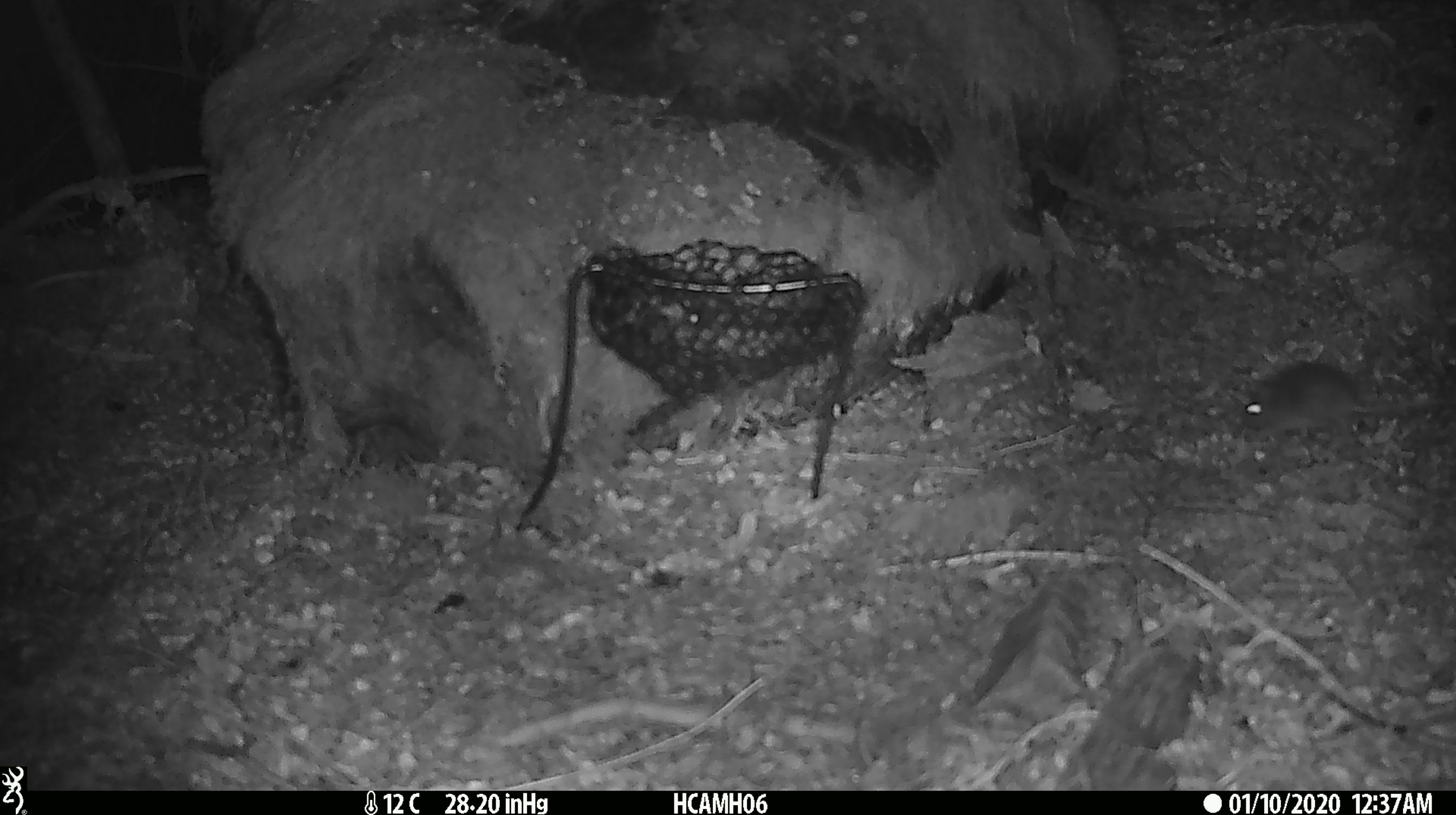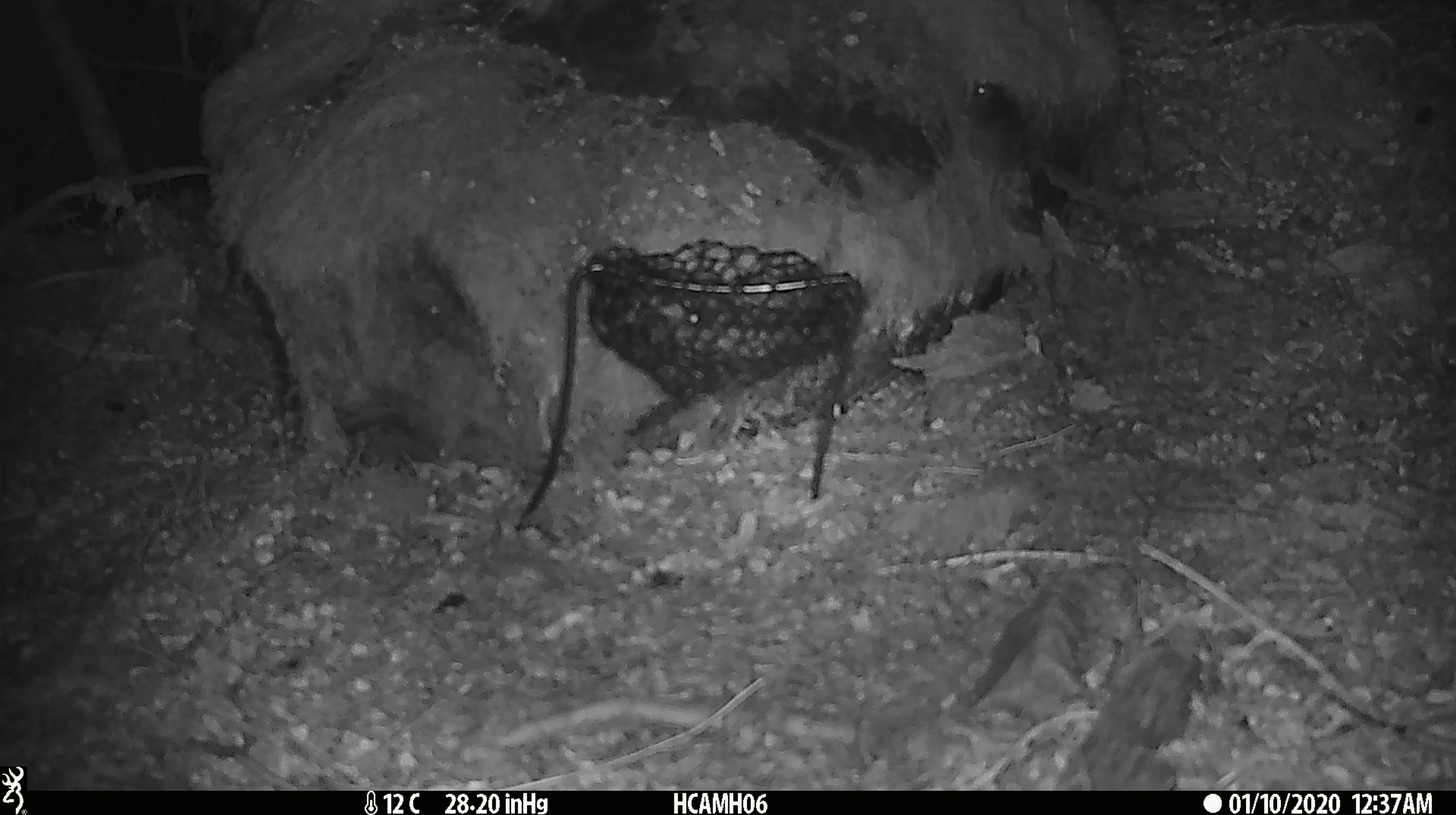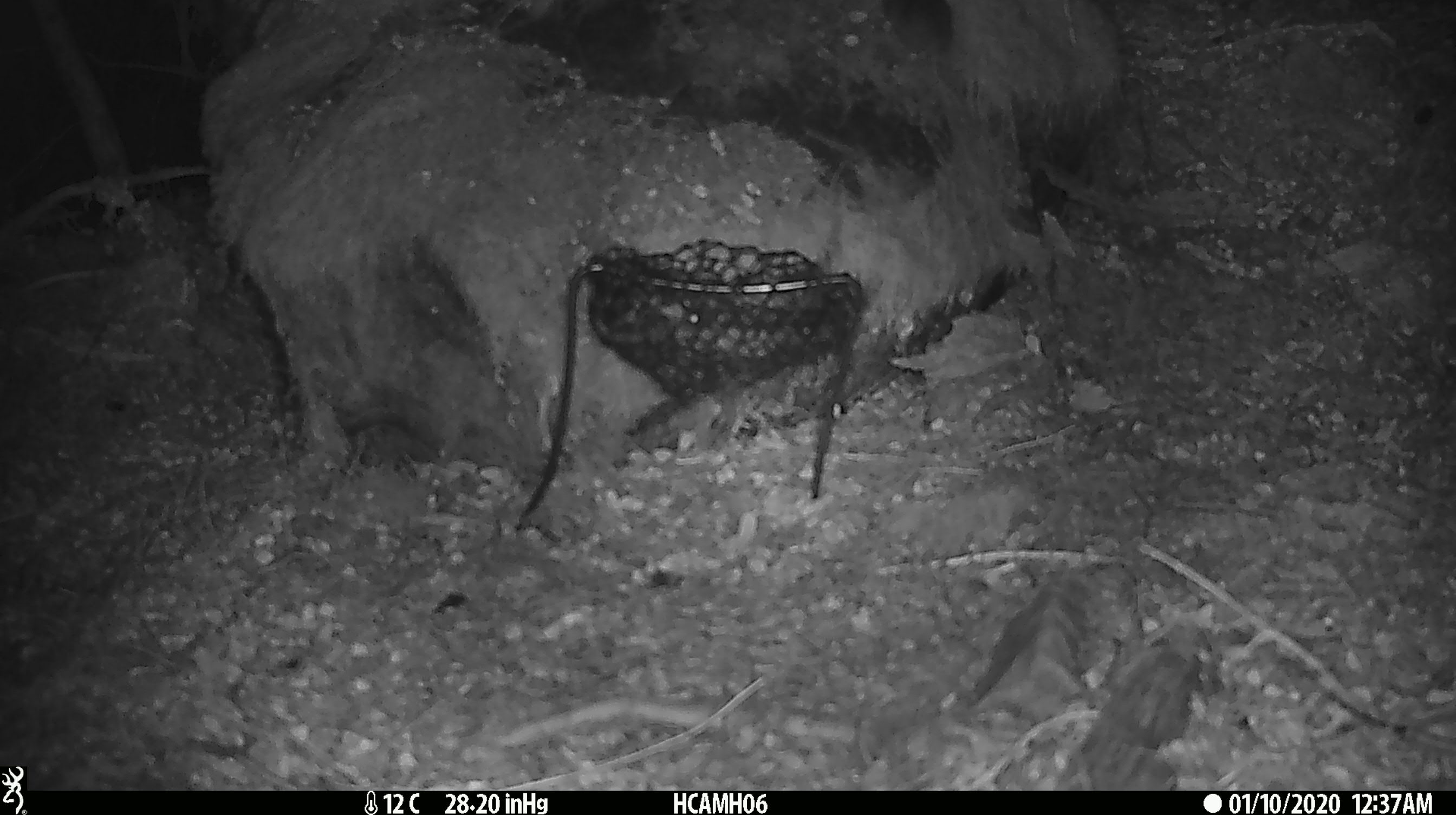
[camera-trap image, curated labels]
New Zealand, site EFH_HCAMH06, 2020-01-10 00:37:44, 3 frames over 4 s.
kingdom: Animalia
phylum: Chordata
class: Mammalia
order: Rodentia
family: Muridae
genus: Mus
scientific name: Mus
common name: mouse